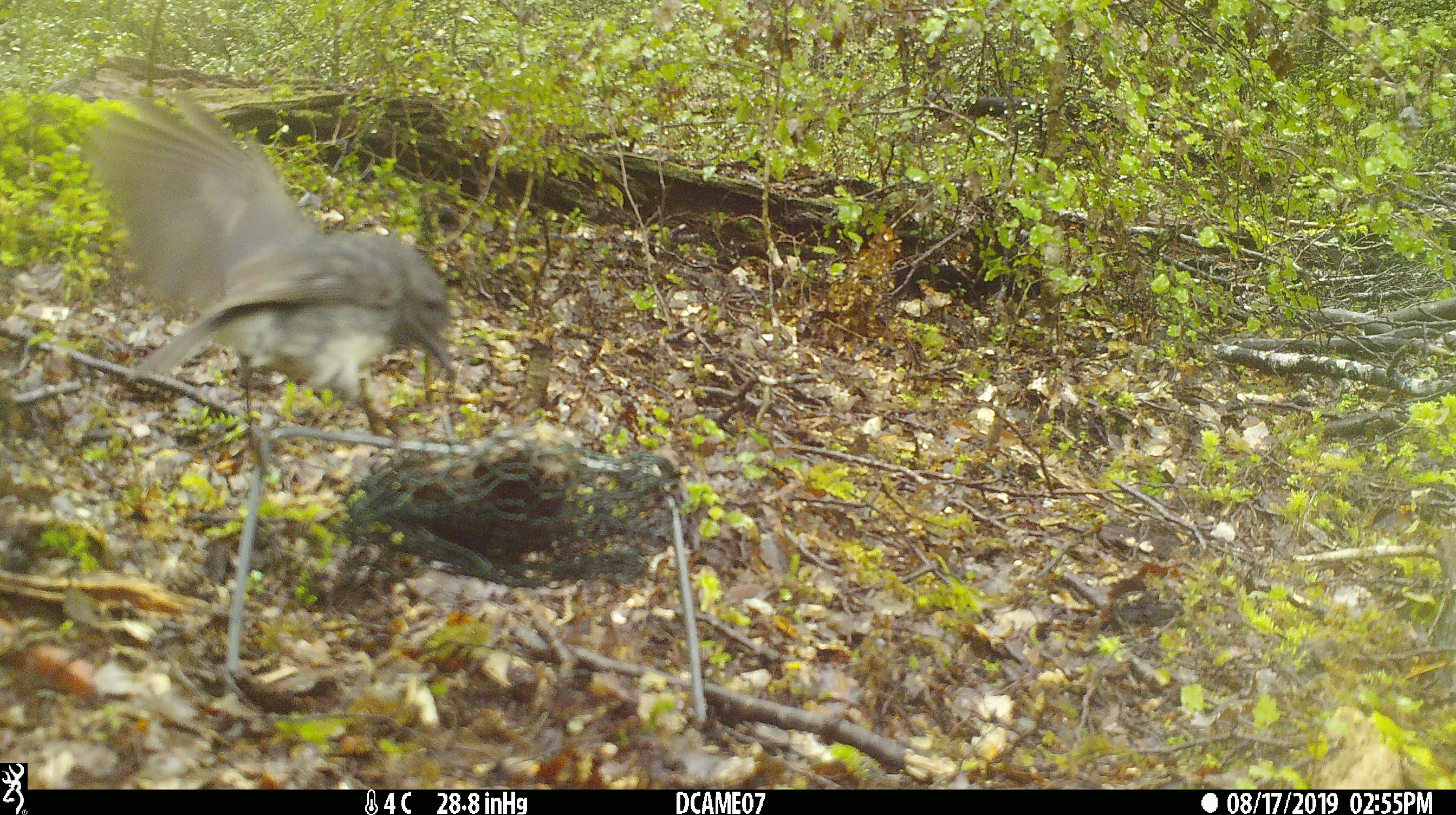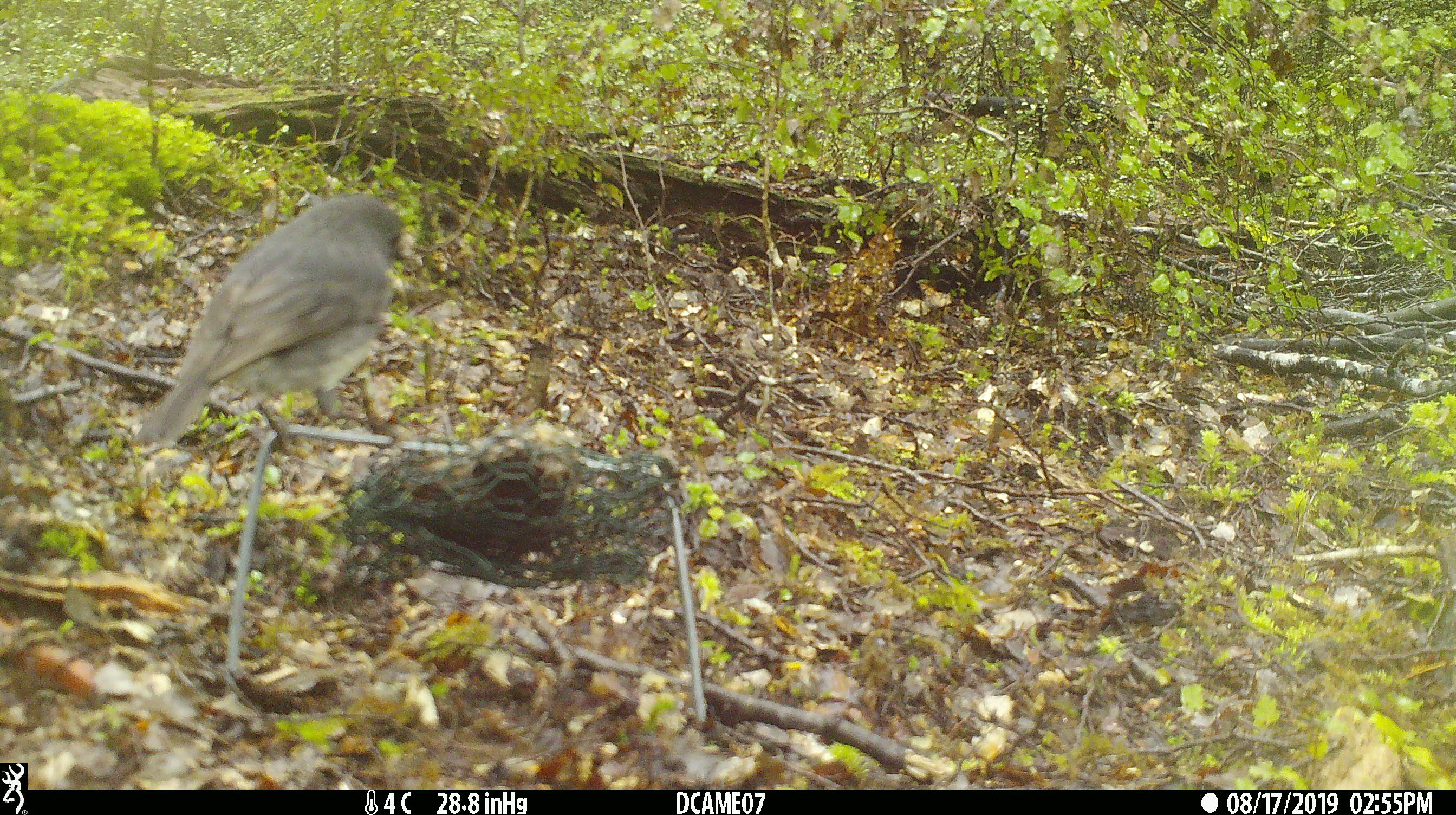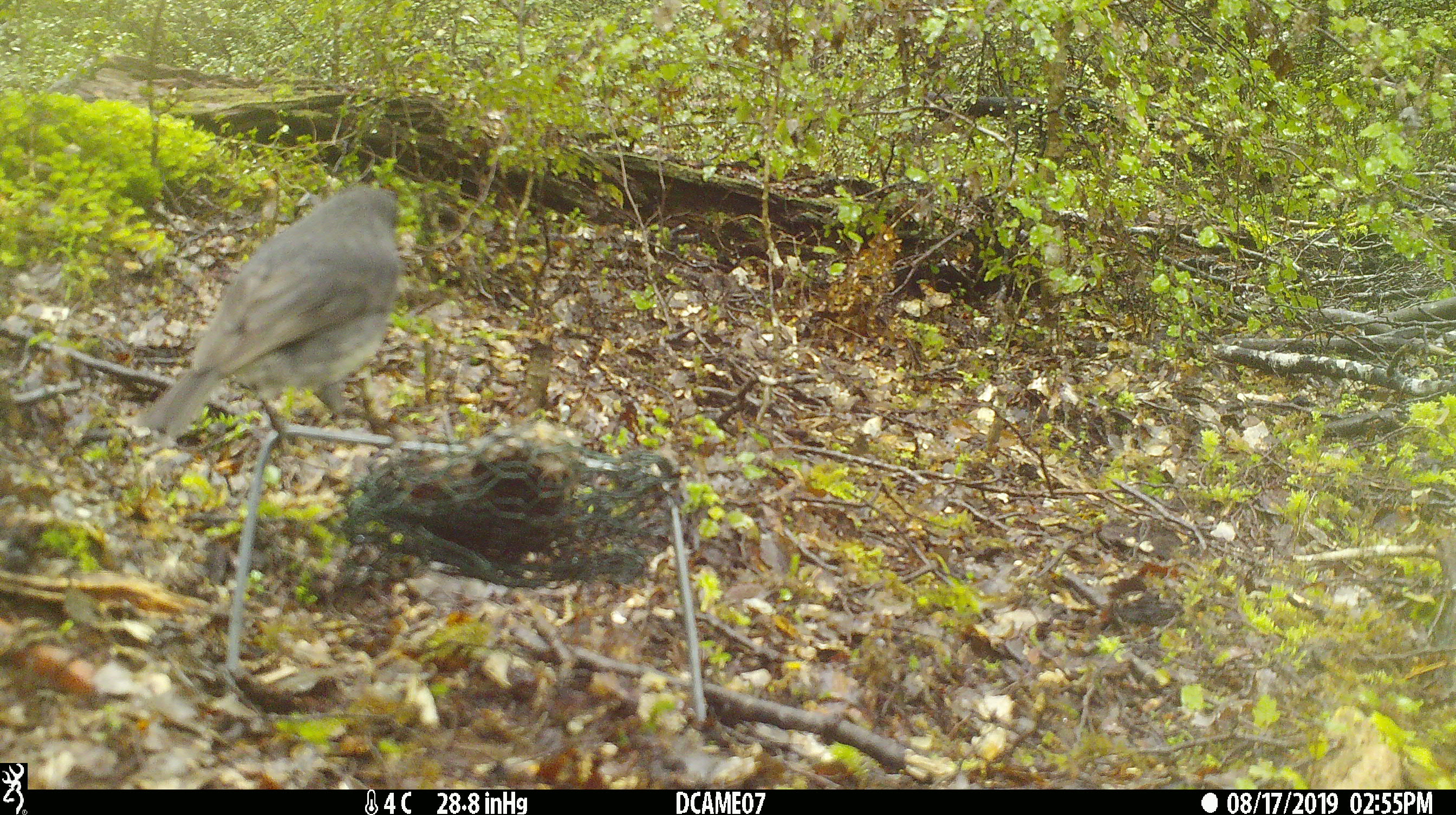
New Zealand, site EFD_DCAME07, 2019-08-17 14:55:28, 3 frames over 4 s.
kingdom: Animalia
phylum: Chordata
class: Aves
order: Passeriformes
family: Petroicidae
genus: Petroica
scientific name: Petroica australis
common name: new zealand robin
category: robin